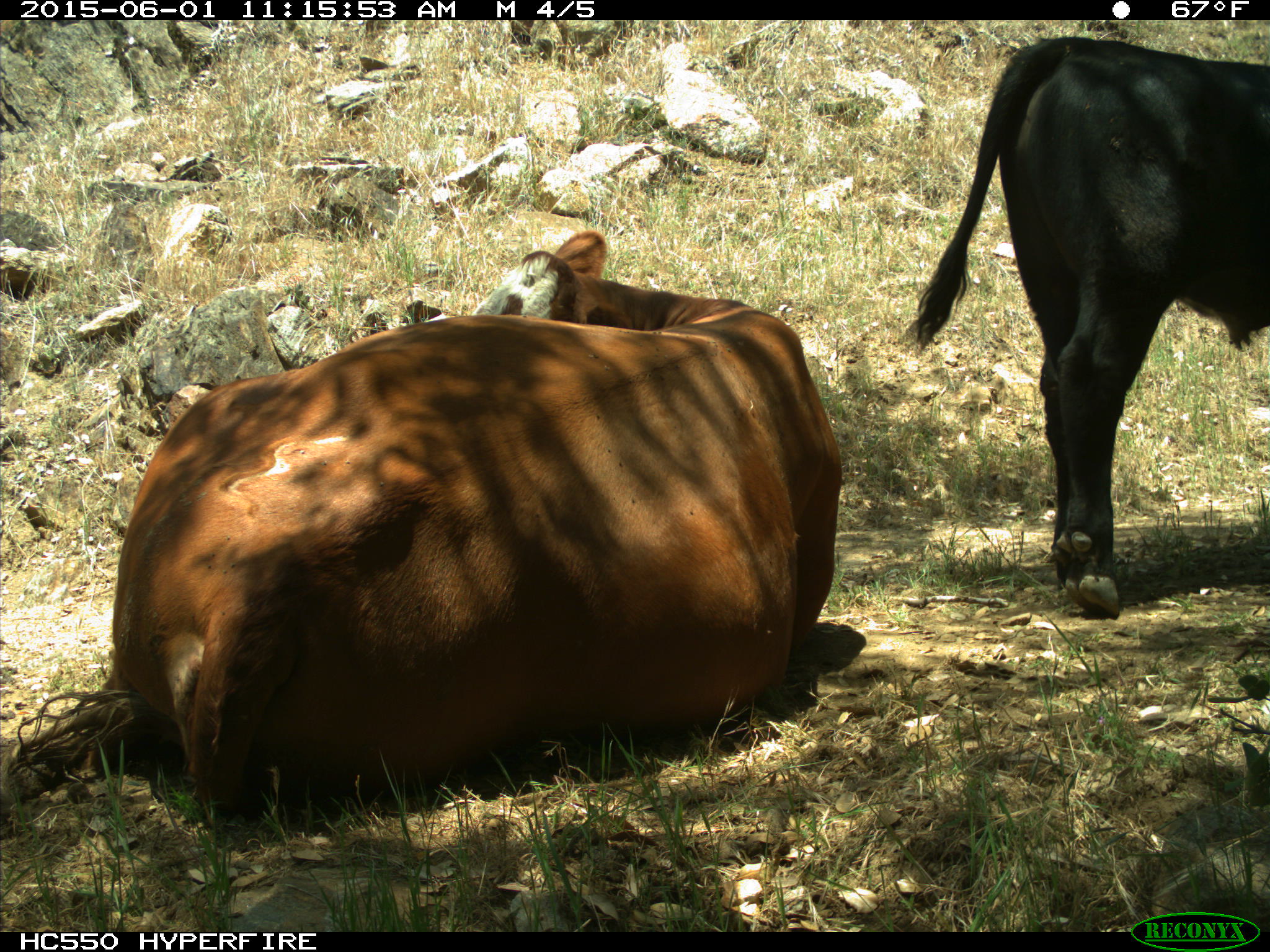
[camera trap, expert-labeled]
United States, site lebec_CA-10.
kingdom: Animalia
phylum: Chordata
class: Mammalia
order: Artiodactyla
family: Bovidae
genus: Bos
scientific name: Bos taurus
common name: domestic cow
Bos taurus (domestic cow).